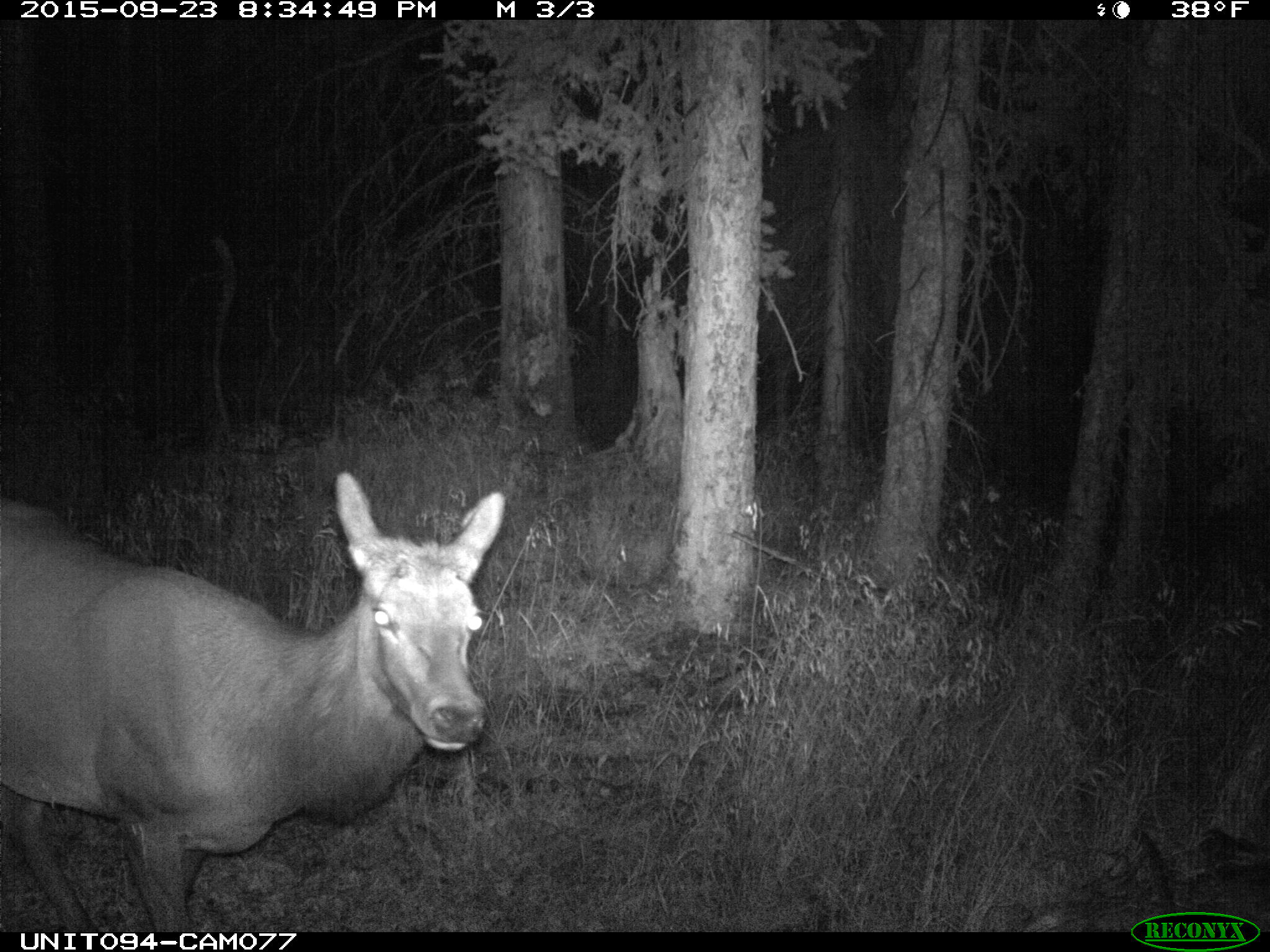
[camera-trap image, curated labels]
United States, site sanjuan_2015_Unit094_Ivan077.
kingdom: Animalia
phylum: Chordata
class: Mammalia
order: Artiodactyla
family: Cervidae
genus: Cervus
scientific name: Cervus elaphus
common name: red deer